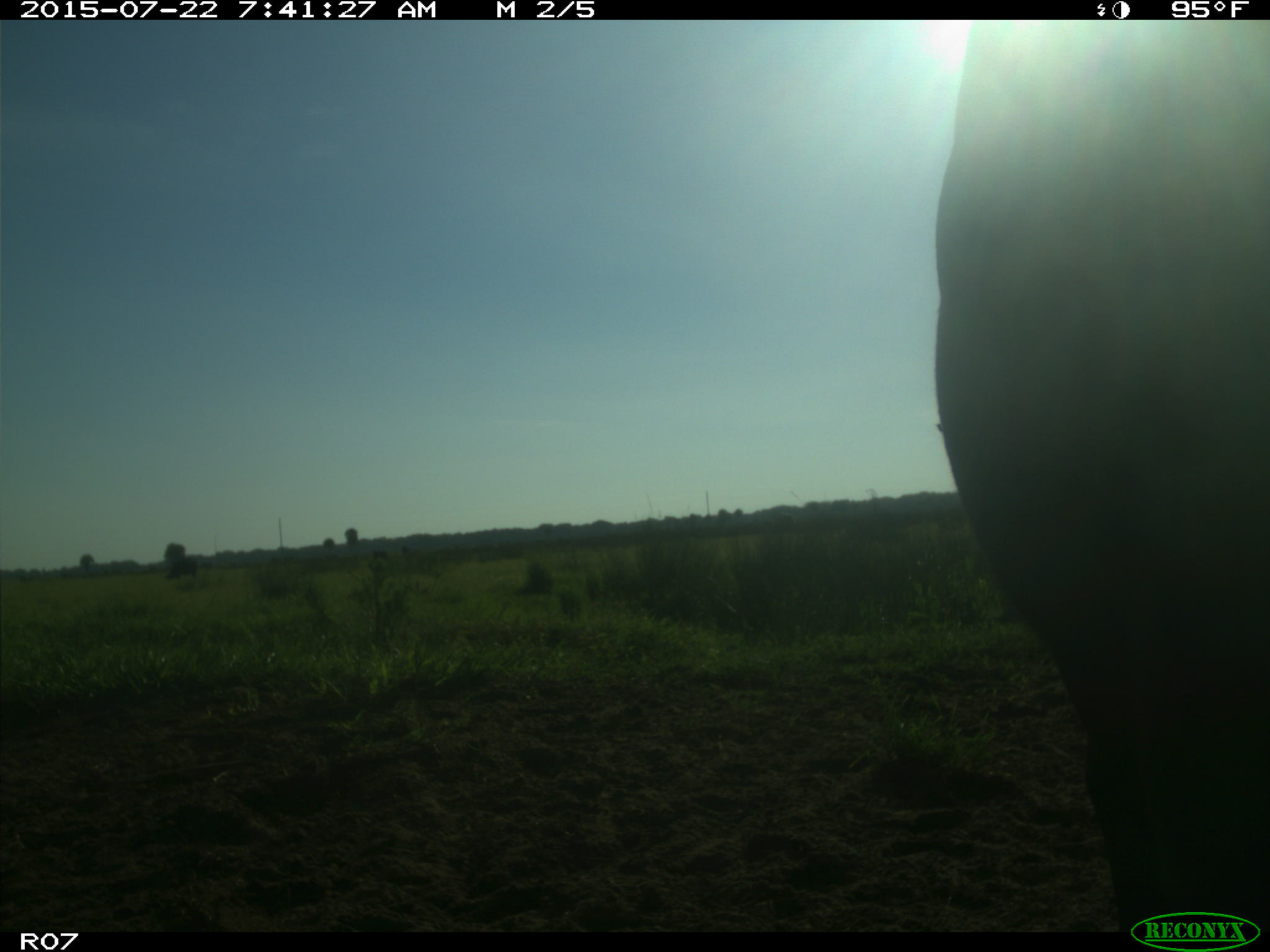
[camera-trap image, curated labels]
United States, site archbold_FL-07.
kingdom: Animalia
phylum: Chordata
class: Mammalia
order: Artiodactyla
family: Suidae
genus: Sus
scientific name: Sus scrofa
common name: wild boar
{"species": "Sus scrofa (wild boar)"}